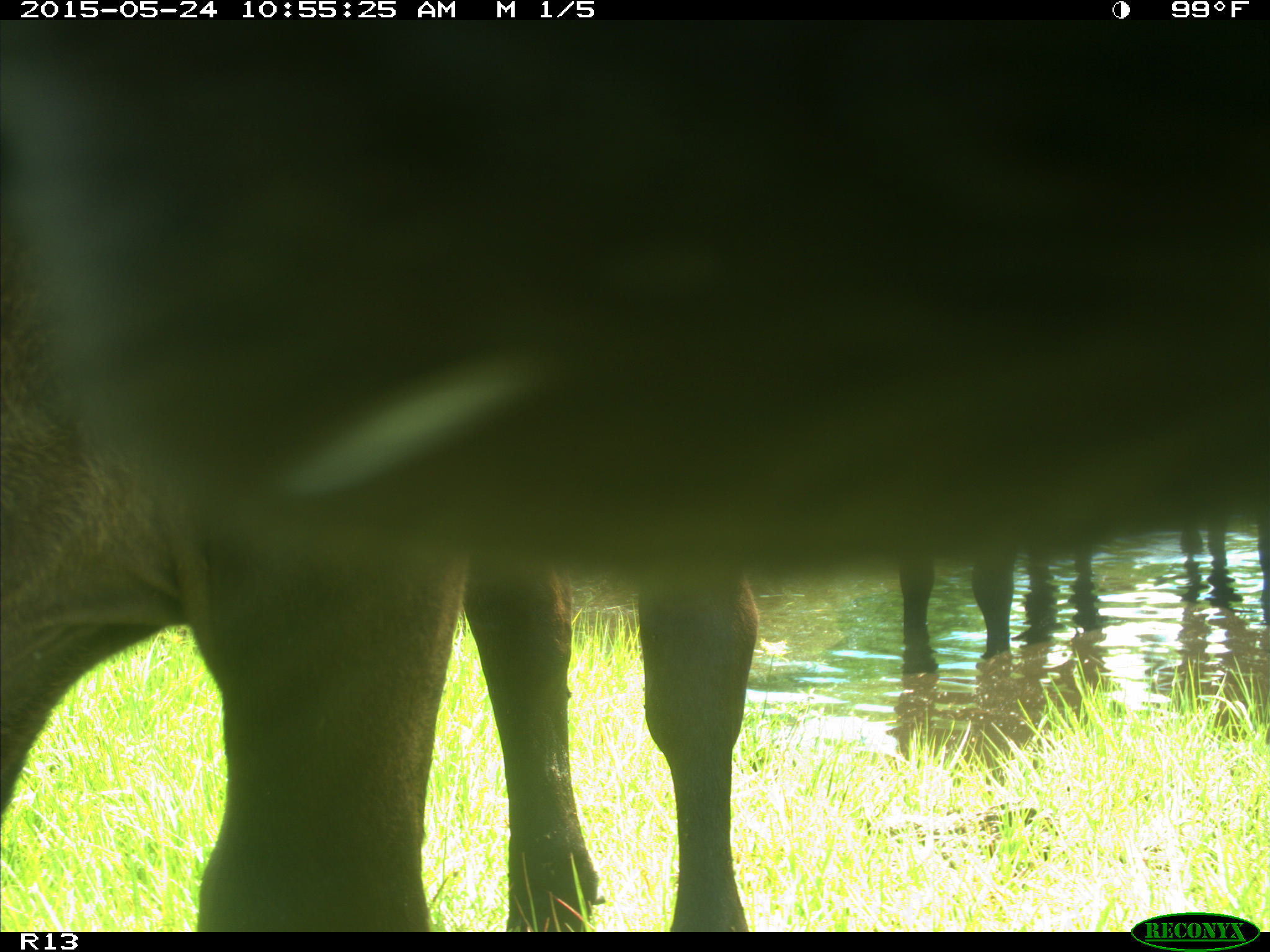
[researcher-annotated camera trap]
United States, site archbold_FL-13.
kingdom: Animalia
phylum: Chordata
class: Mammalia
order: Artiodactyla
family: Bovidae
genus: Bos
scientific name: Bos taurus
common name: domestic cow